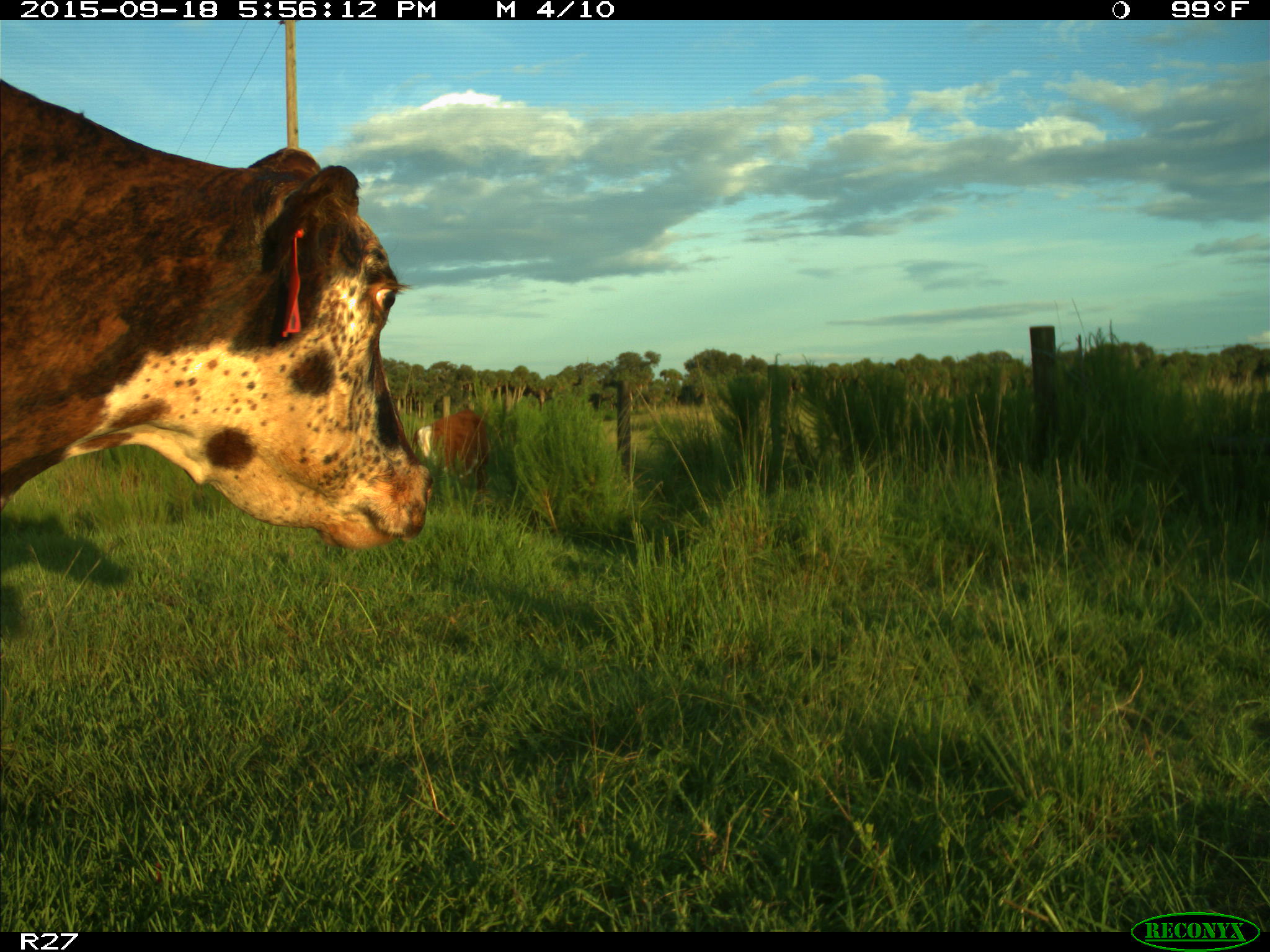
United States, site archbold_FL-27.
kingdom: Animalia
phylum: Chordata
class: Mammalia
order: Artiodactyla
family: Bovidae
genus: Bos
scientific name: Bos taurus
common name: domestic cow